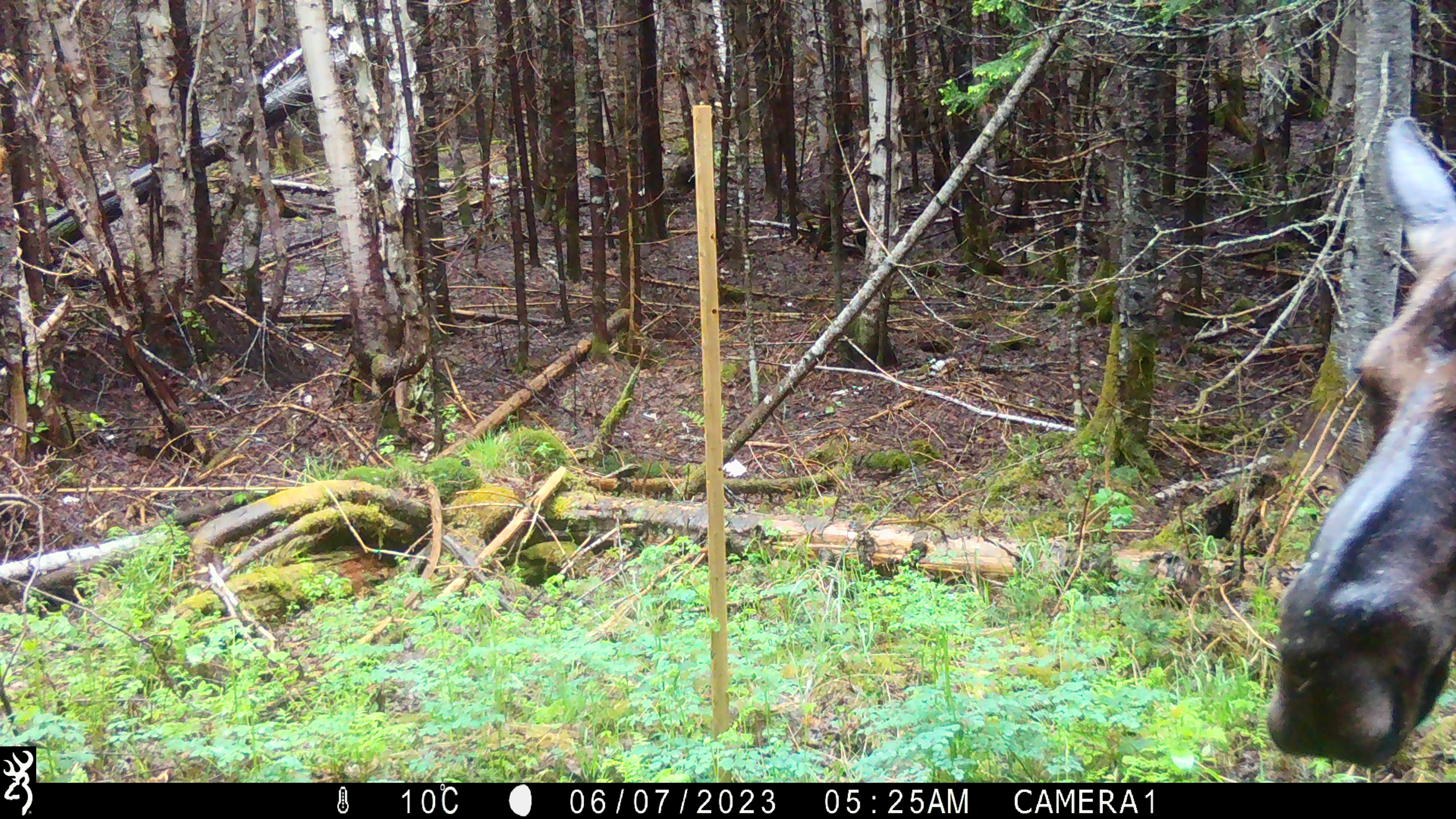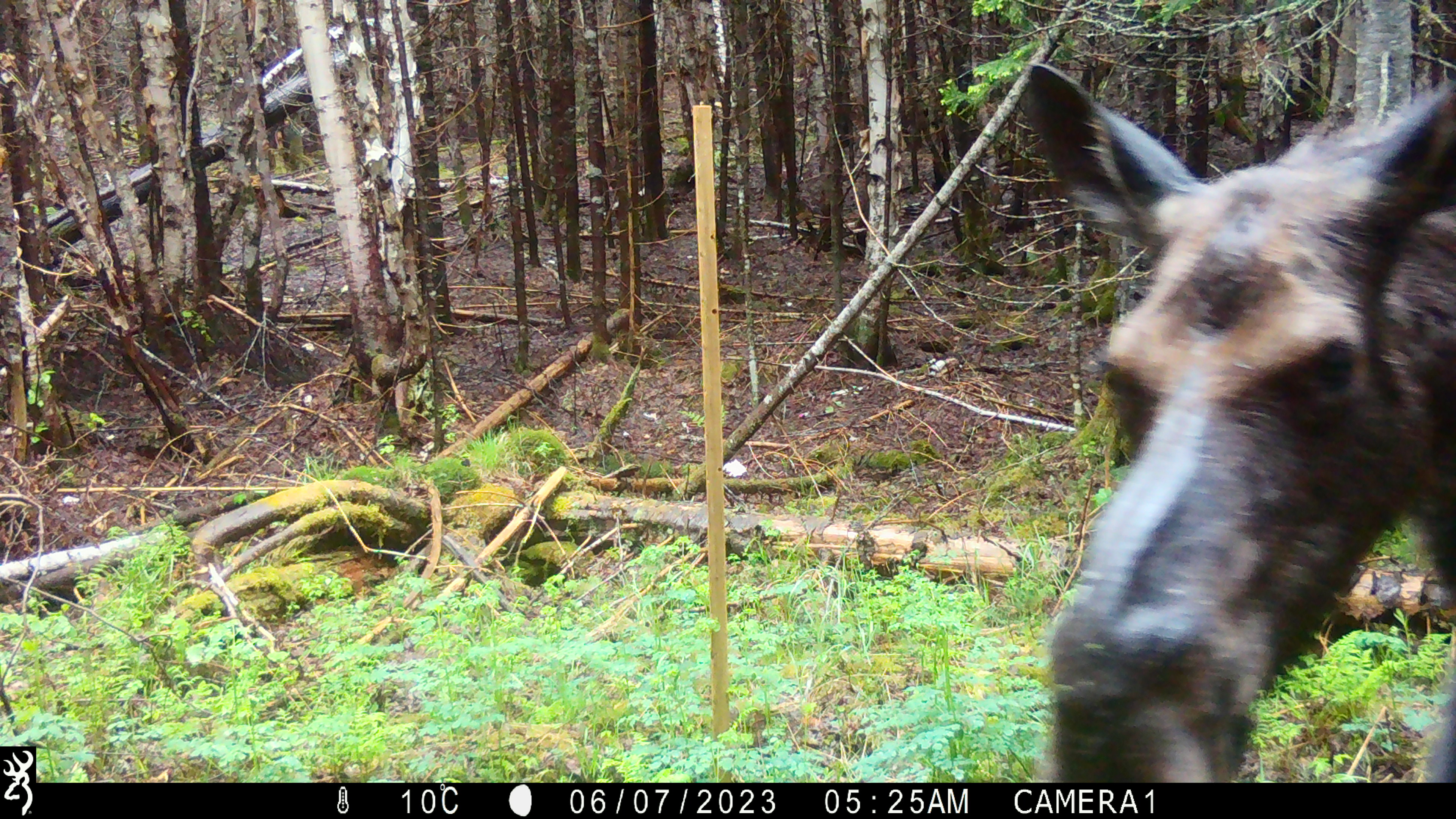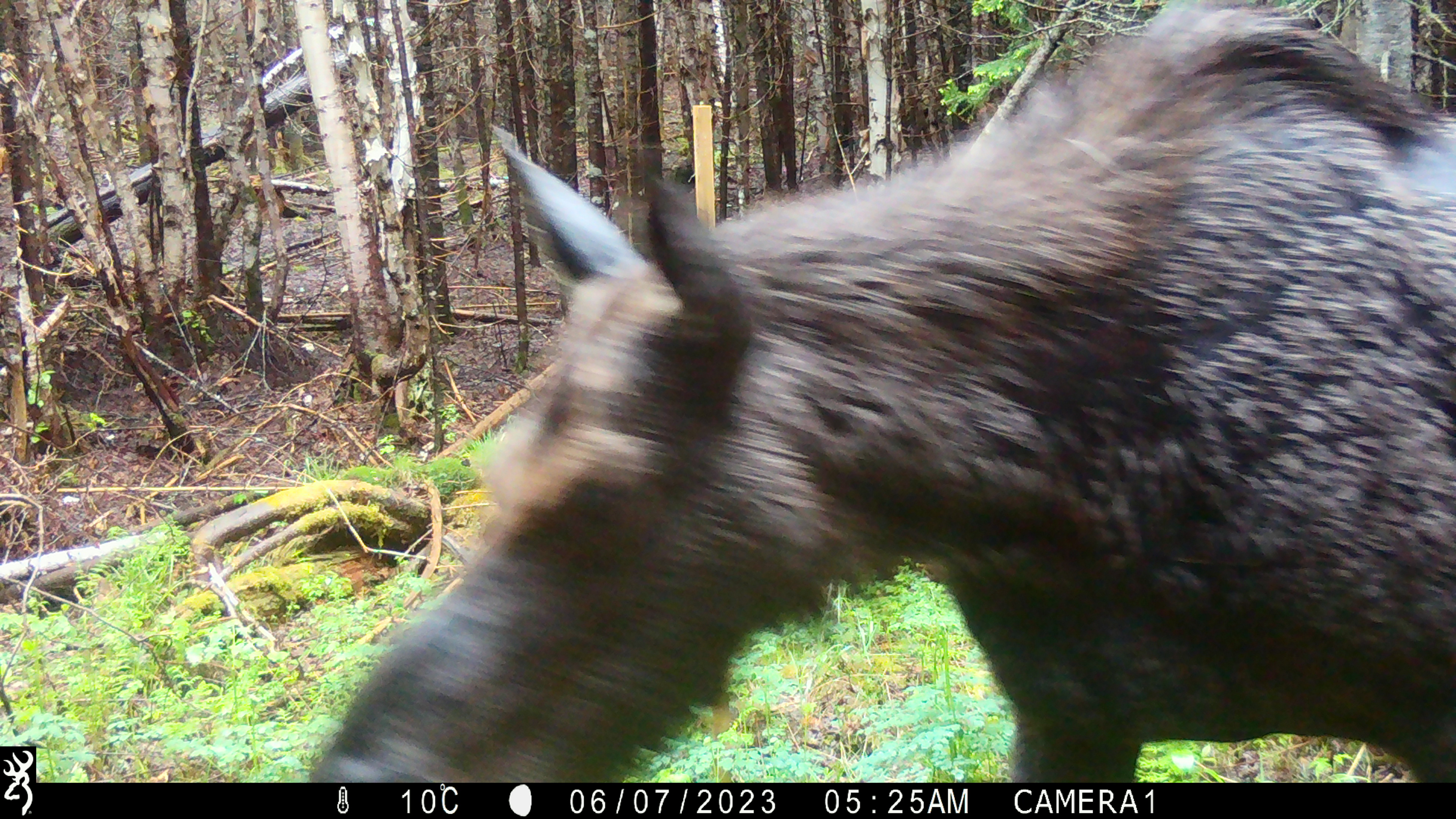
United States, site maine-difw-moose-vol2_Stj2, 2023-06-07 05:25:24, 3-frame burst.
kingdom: Animalia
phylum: Chordata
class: Mammalia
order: Artiodactyla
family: Cervidae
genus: Alces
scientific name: Alces alces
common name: moose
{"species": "moose (Alces alces)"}